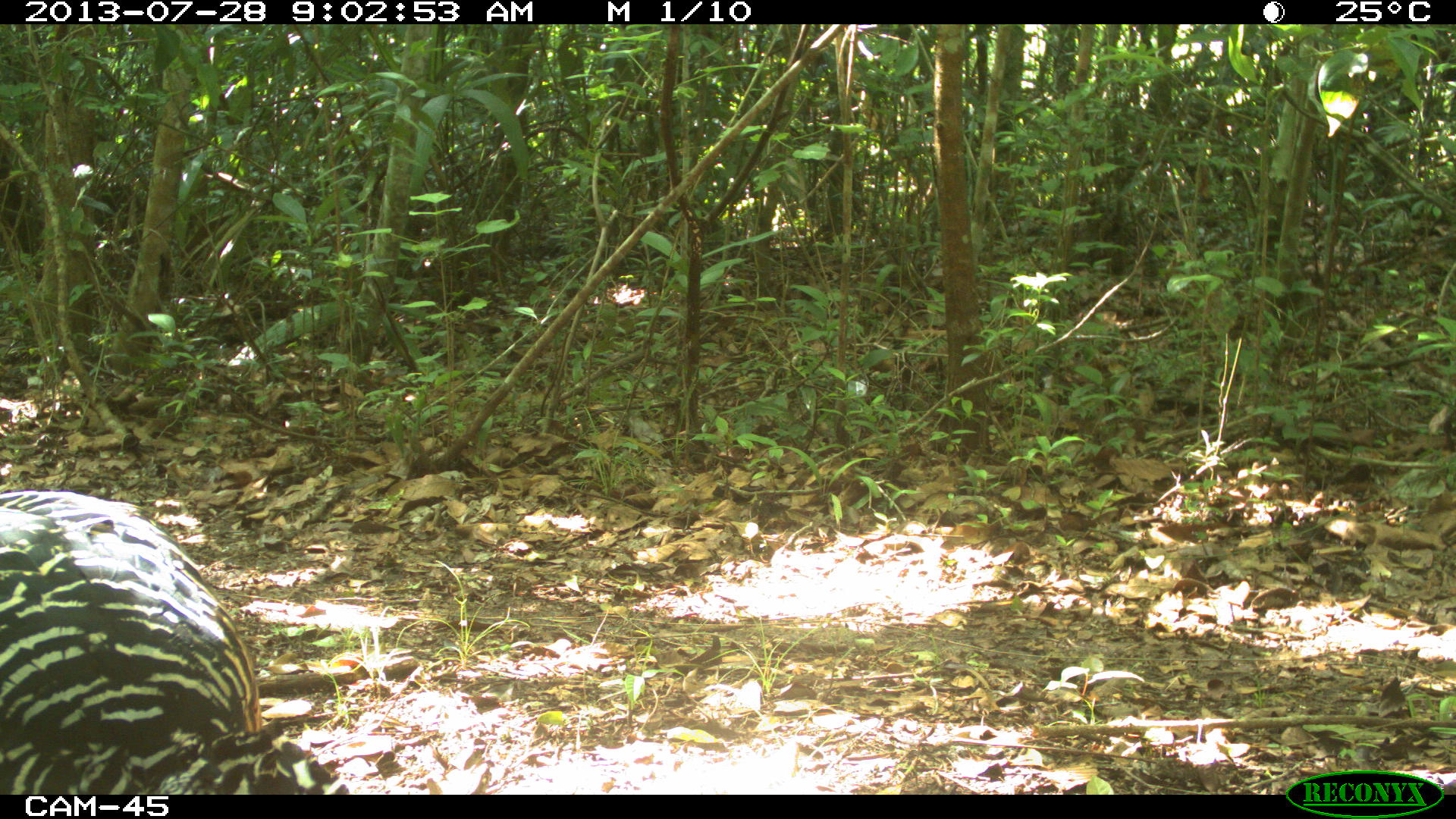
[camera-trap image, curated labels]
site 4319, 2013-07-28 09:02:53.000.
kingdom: Animalia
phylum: Chordata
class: Aves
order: Galliformes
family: Cracidae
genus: Crax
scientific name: Crax rubra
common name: great curassow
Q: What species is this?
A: Crax rubra (great curassow).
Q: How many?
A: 1.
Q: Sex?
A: Female.